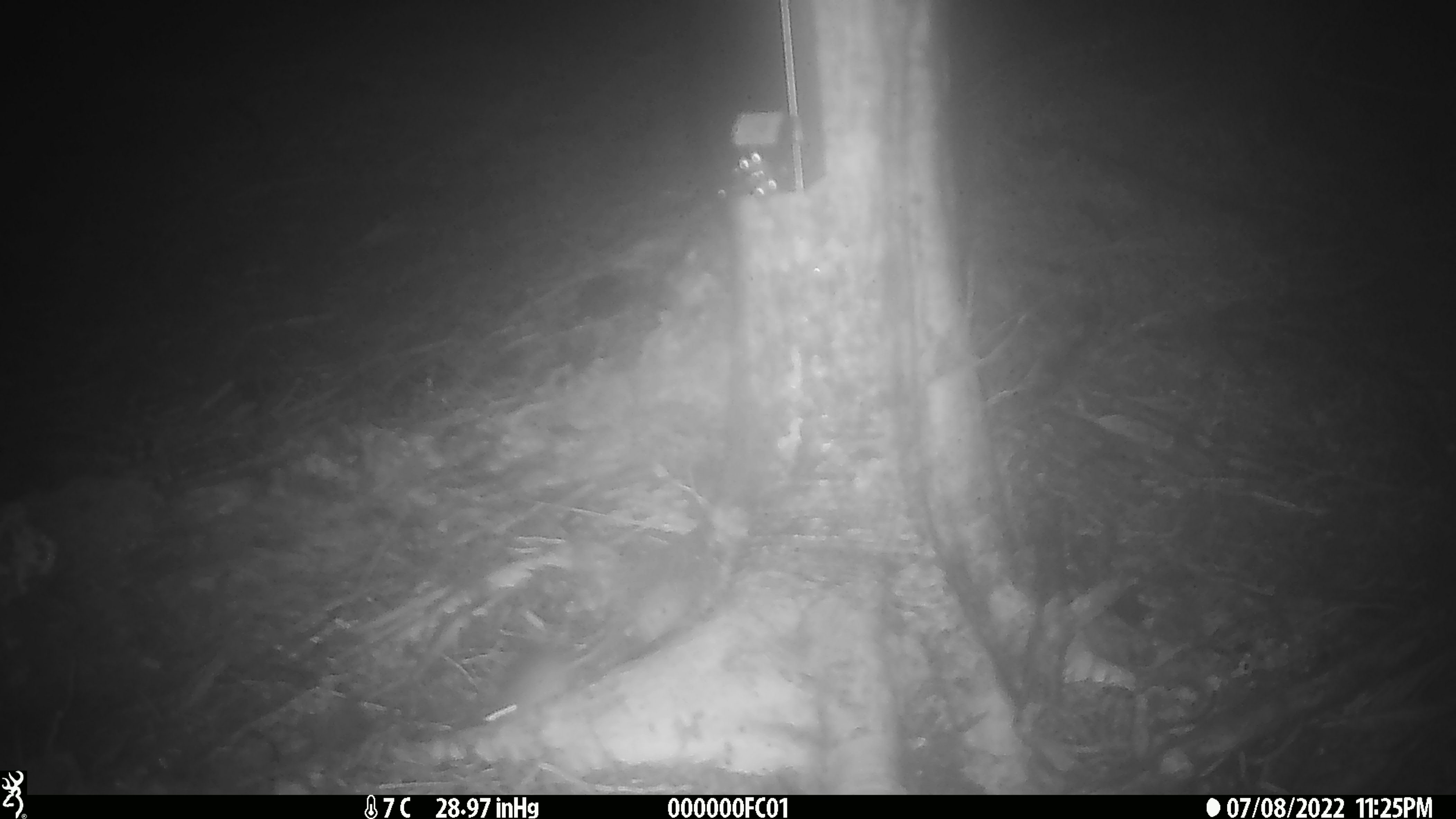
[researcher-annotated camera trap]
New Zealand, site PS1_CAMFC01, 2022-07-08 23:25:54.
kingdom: Animalia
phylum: Chordata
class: Mammalia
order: Rodentia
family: Muridae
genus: Mus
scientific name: Mus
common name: mouse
Mouse (Mus).